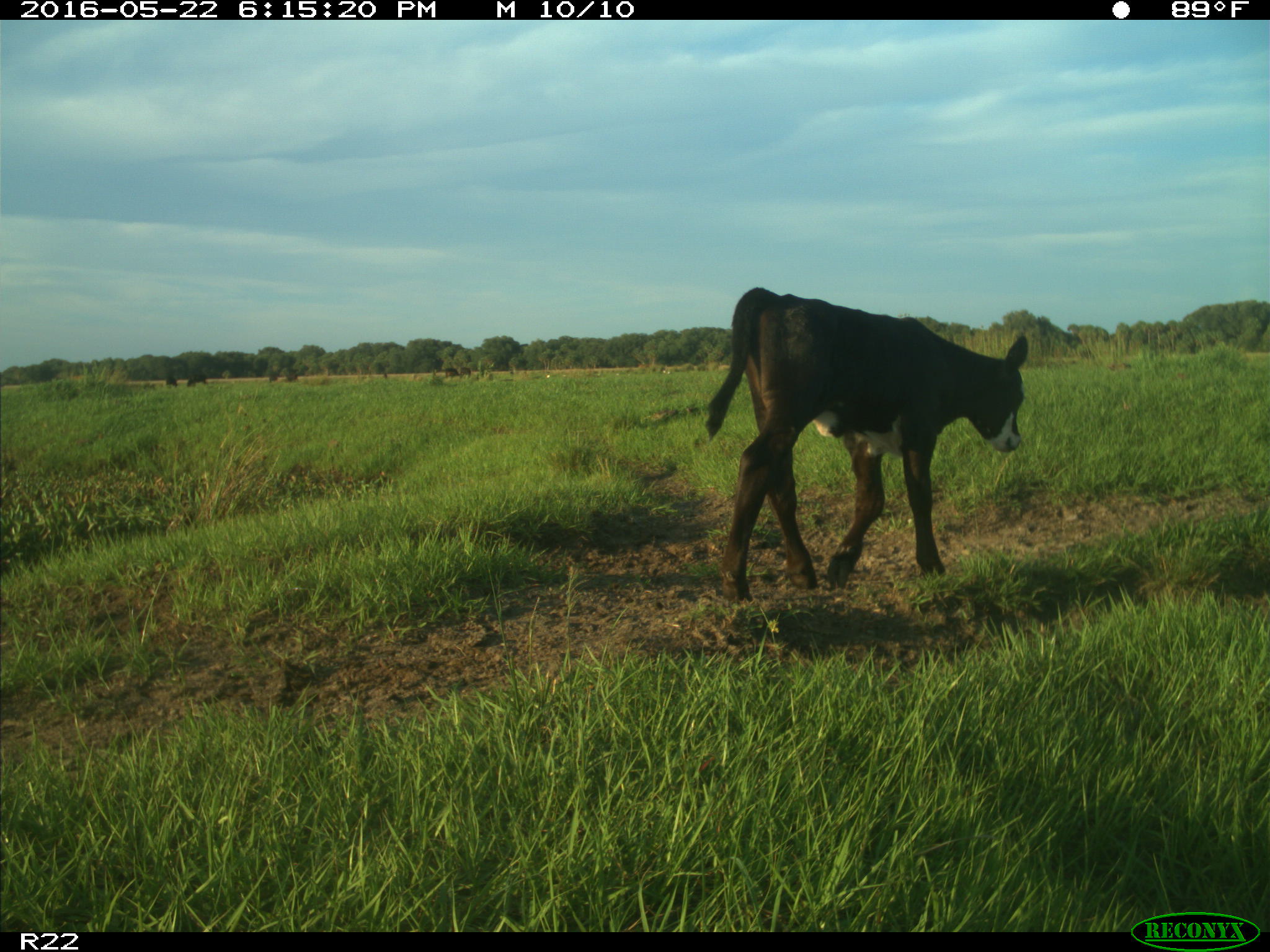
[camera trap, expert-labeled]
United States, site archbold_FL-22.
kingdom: Animalia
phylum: Chordata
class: Mammalia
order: Artiodactyla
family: Bovidae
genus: Bos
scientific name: Bos taurus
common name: domestic cow